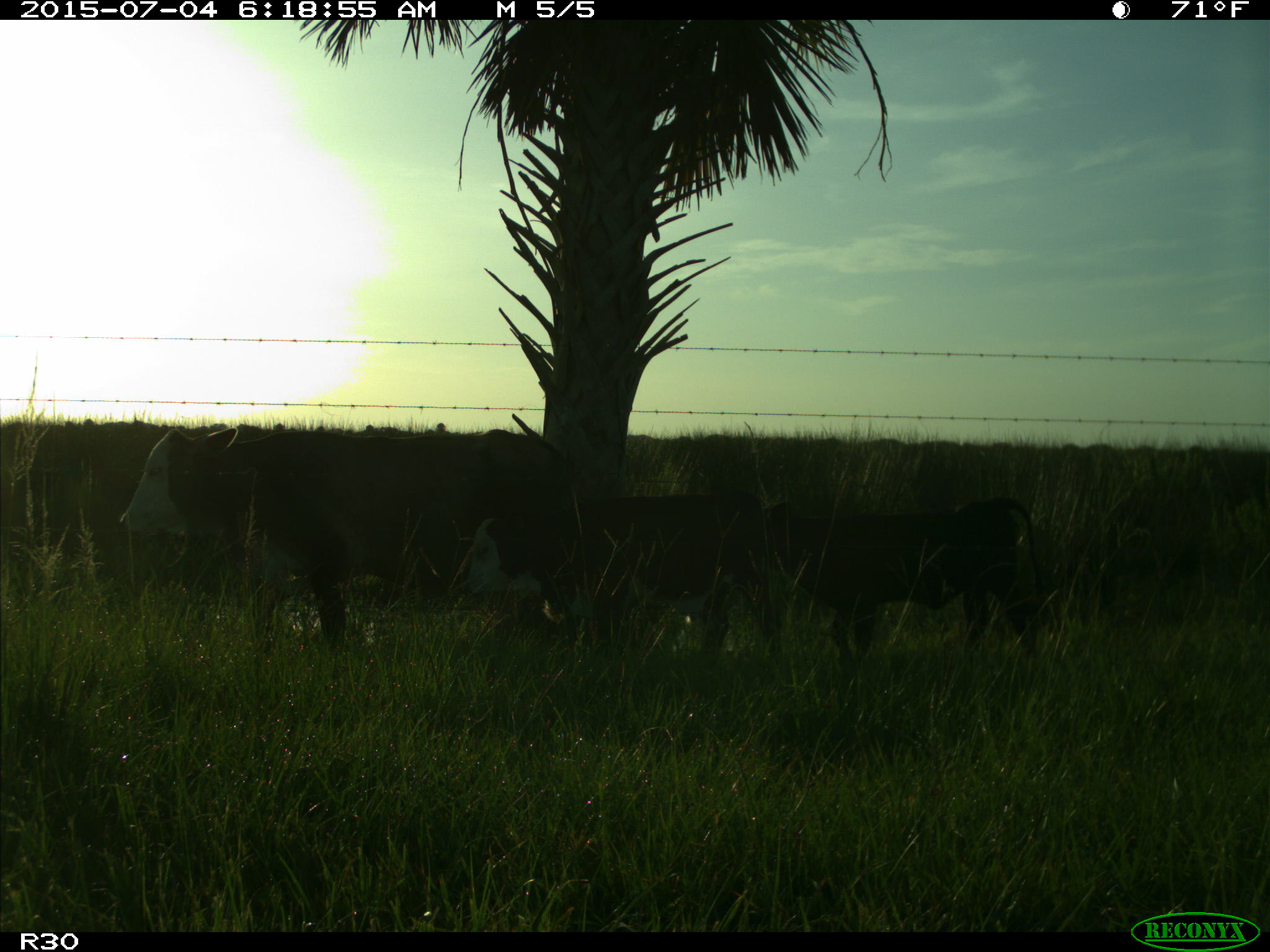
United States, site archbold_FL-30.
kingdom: Animalia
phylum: Chordata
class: Mammalia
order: Artiodactyla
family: Bovidae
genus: Bos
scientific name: Bos taurus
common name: domestic cow